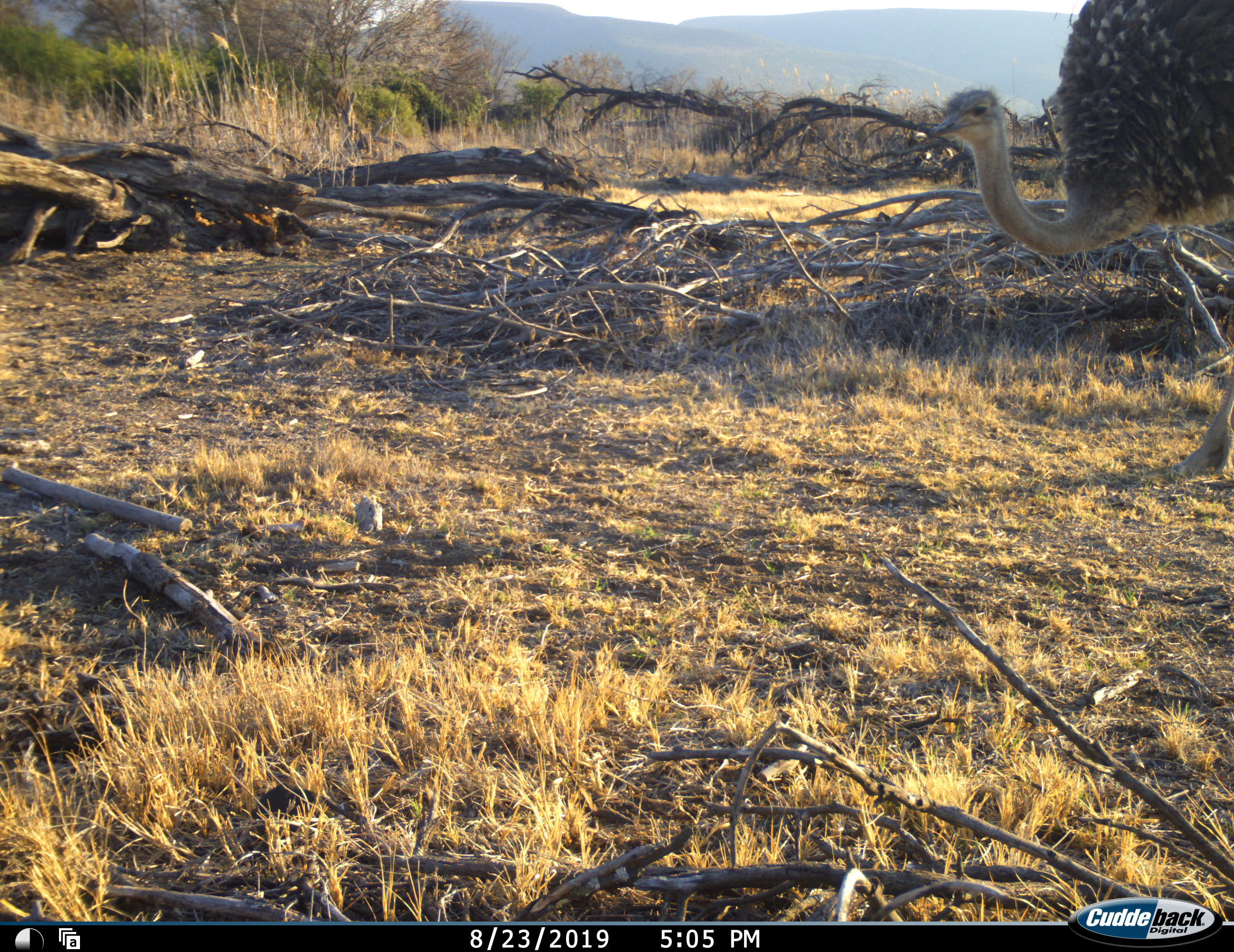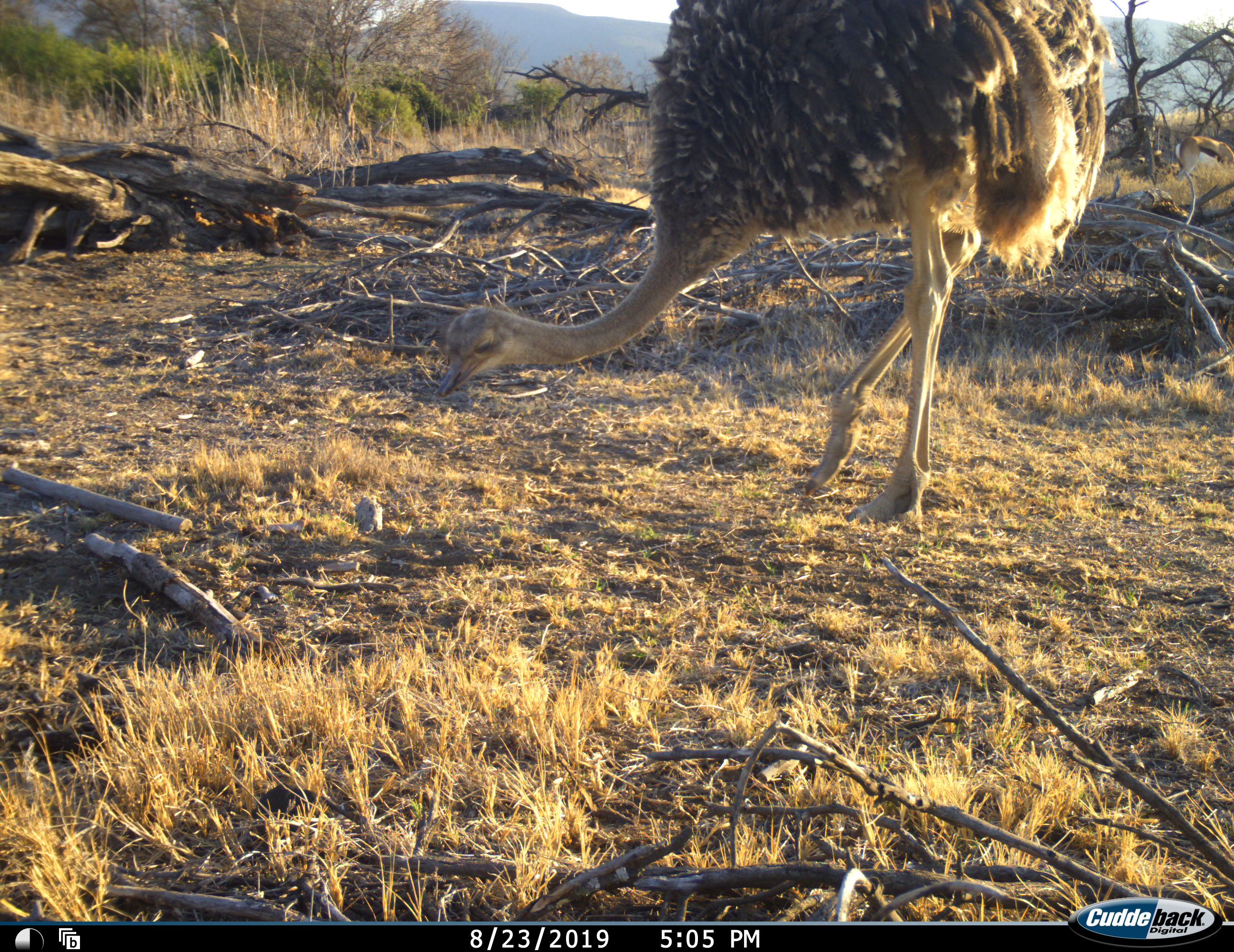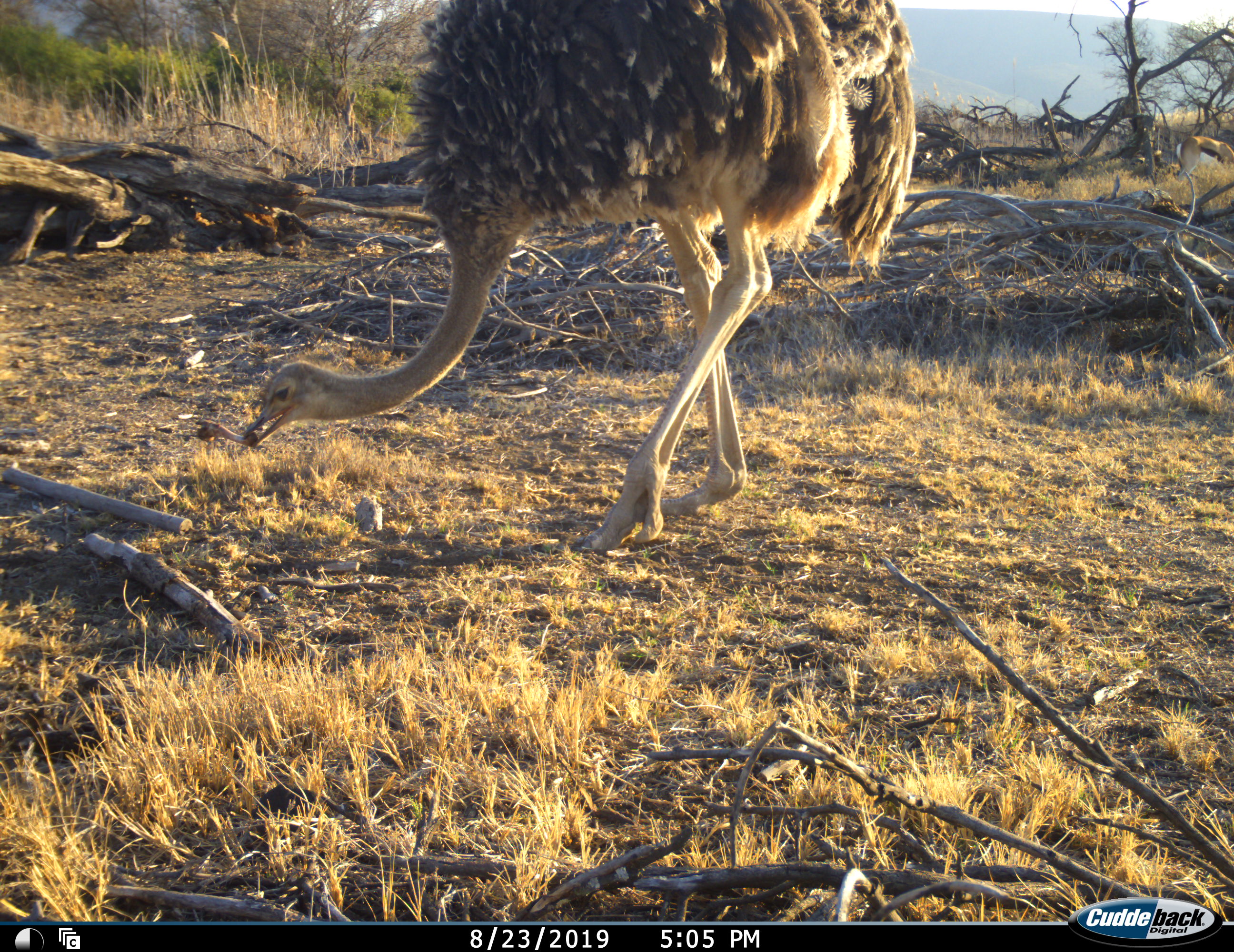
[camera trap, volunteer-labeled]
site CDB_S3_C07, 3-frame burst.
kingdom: Animalia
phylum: Chordata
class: Aves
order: Struthioniformes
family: Struthionidae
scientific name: Struthionidae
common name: ostrich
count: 1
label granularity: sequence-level